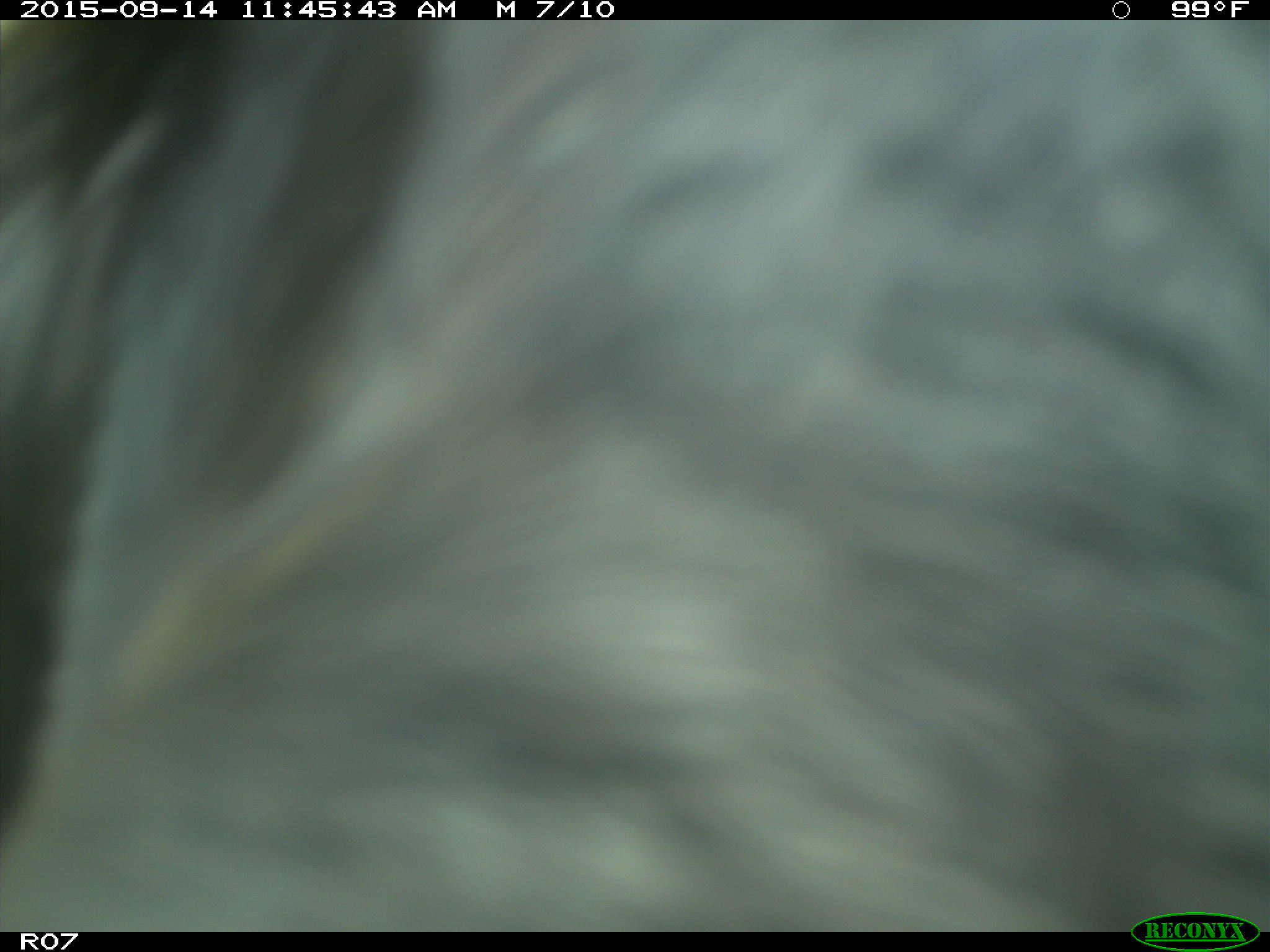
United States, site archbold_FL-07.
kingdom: Animalia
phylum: Chordata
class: Mammalia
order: Artiodactyla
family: Bovidae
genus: Bos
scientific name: Bos taurus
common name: domestic cow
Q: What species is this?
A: Bos taurus (domestic cow).